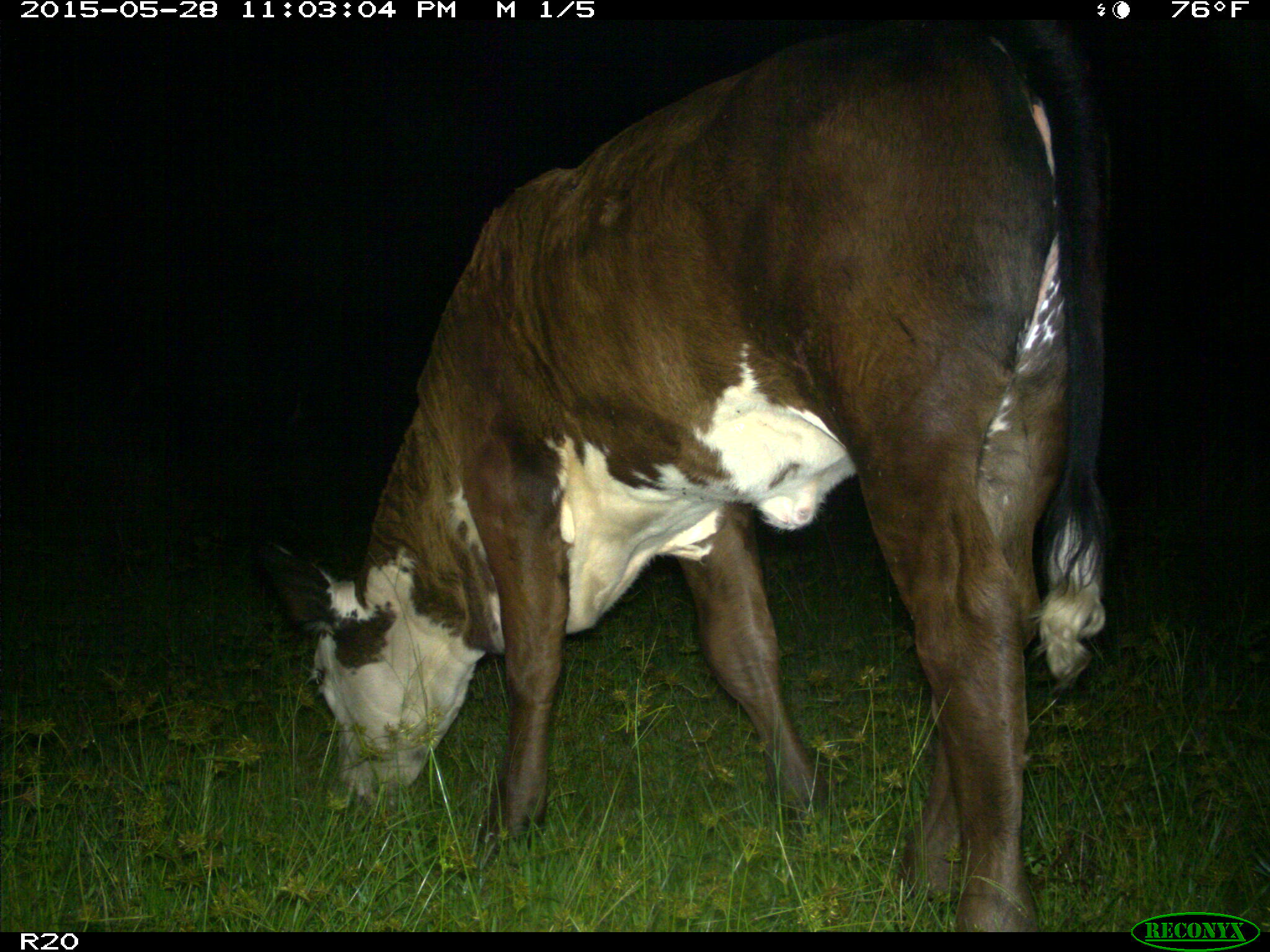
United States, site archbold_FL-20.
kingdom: Animalia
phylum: Chordata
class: Mammalia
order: Artiodactyla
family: Bovidae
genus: Bos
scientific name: Bos taurus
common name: domestic cow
Bos taurus (domestic cow).